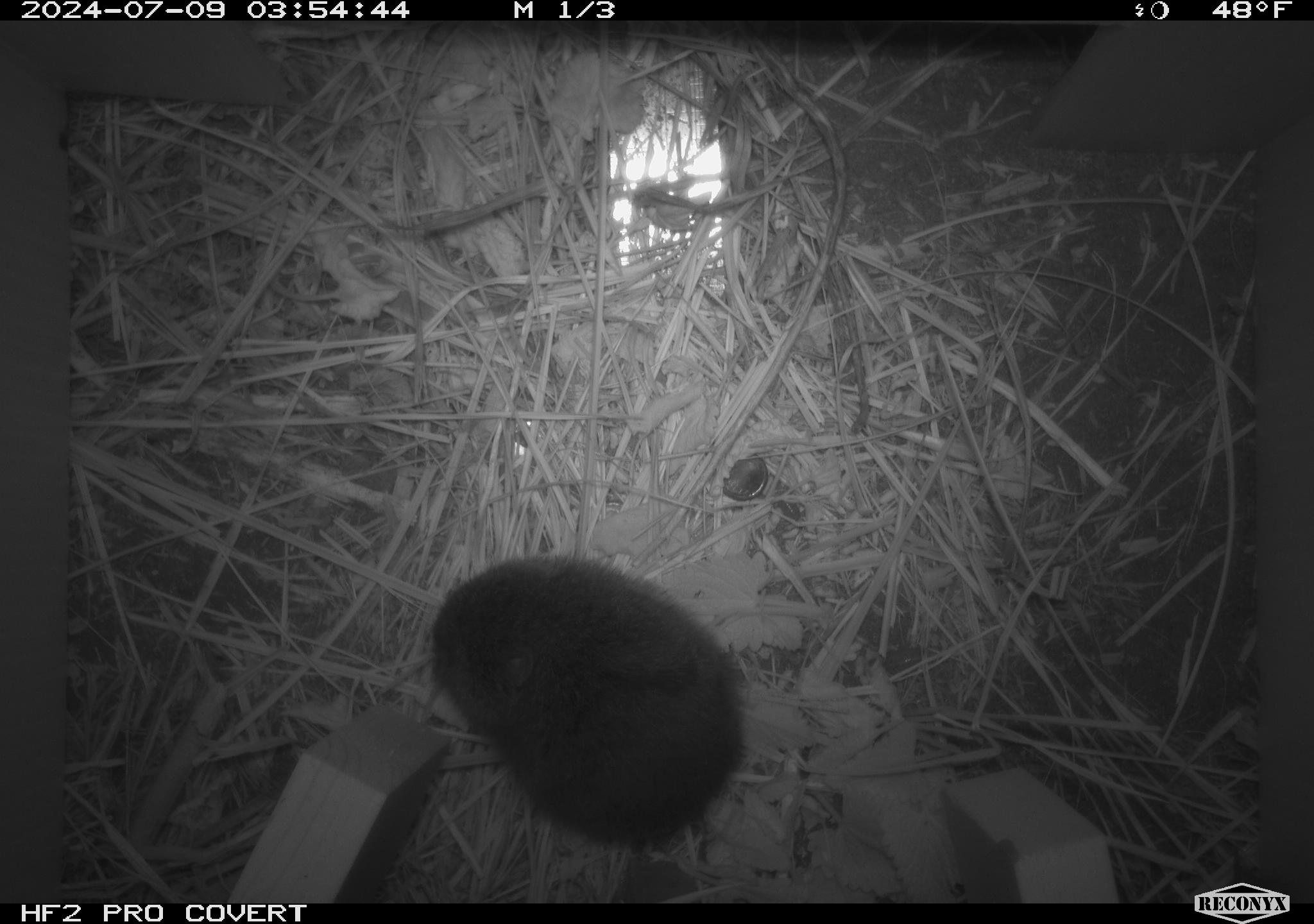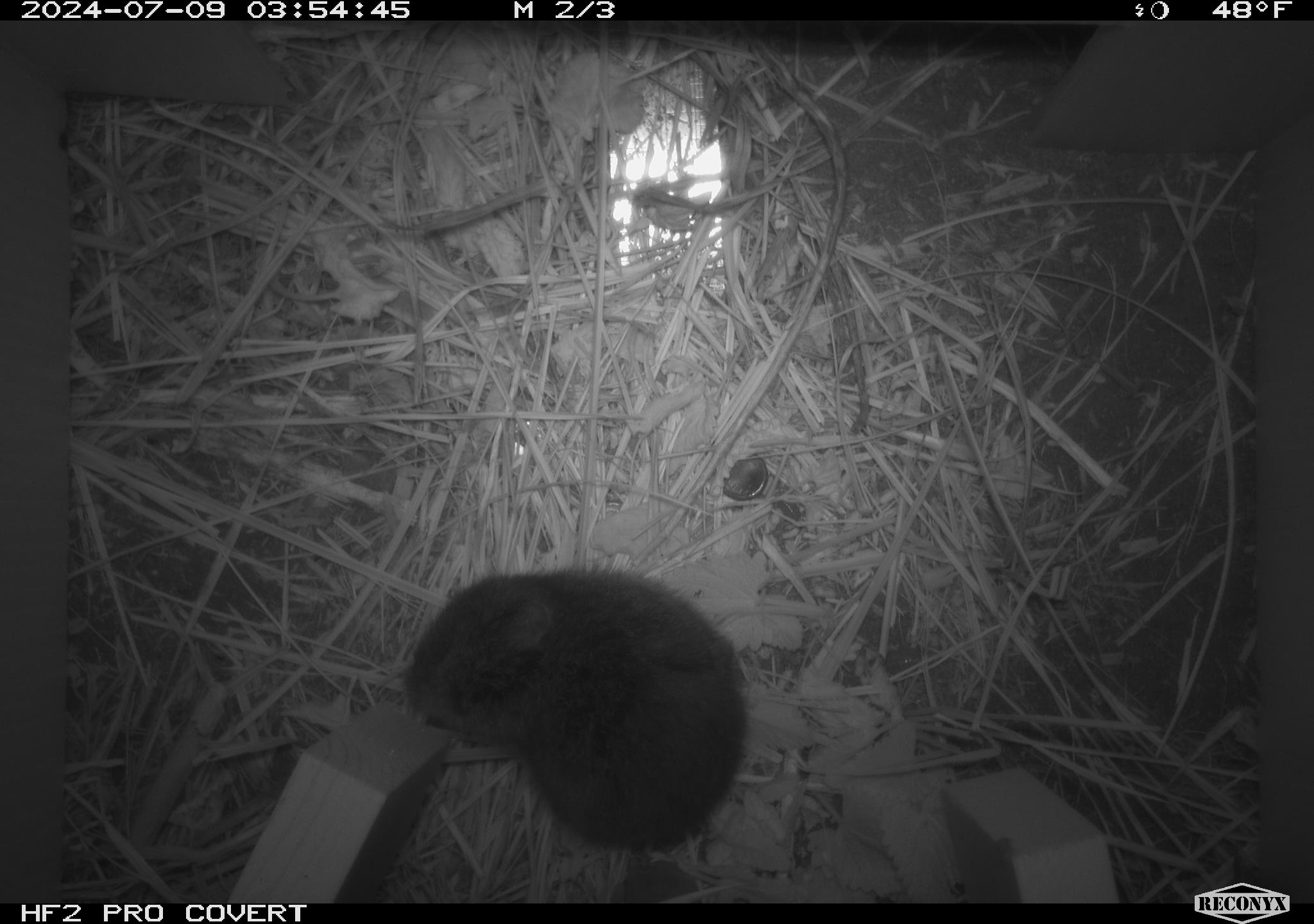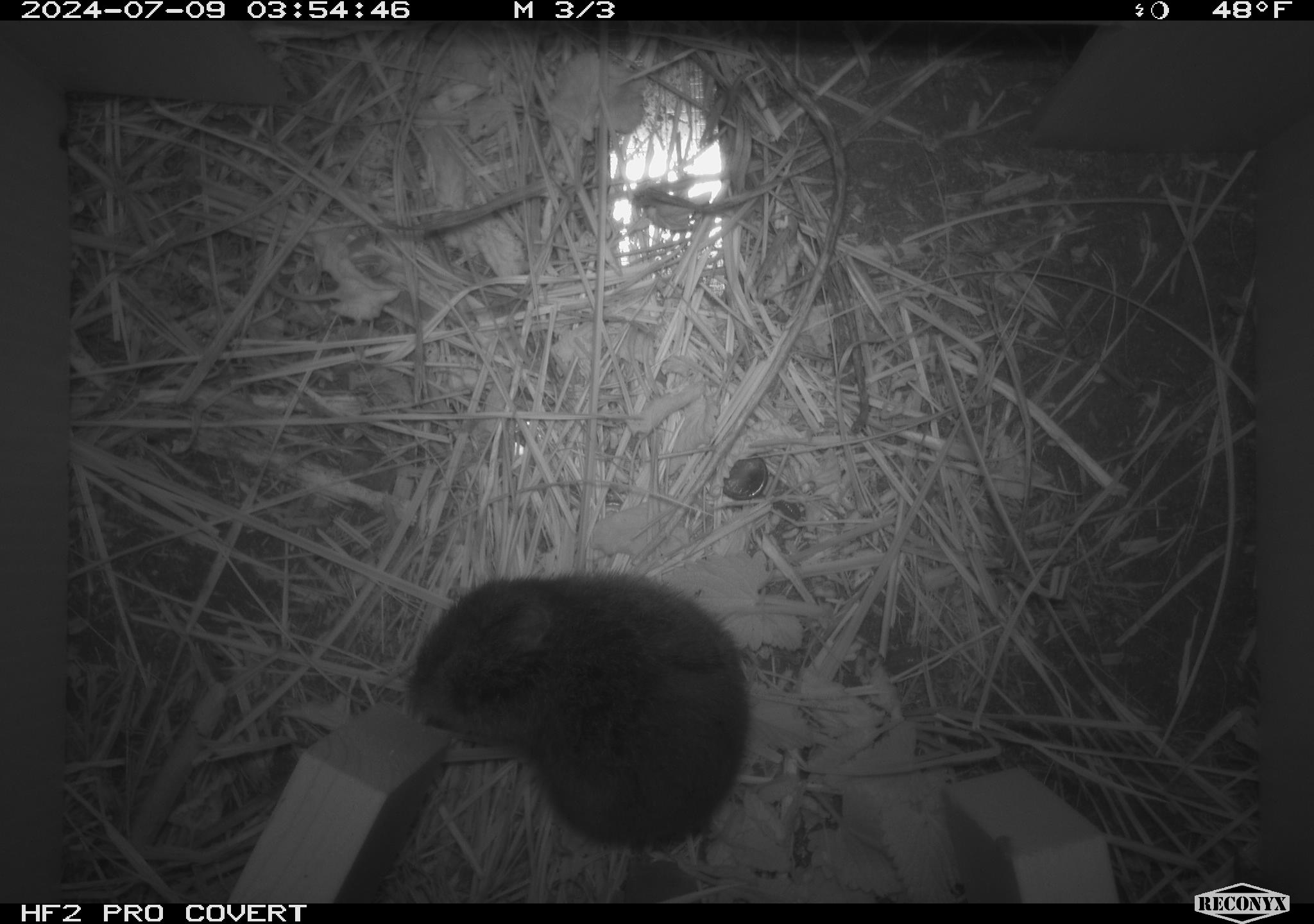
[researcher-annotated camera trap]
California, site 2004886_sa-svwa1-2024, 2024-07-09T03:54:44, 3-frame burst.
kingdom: Animalia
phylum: Chordata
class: Mammalia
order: Rodentia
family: Cricetidae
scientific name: Arvicolinae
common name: voles, lemmings, and muskrats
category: arvicolinae subfamily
Arvicolinae subfamily (voles, lemmings, and muskrats) (Arvicolinae).